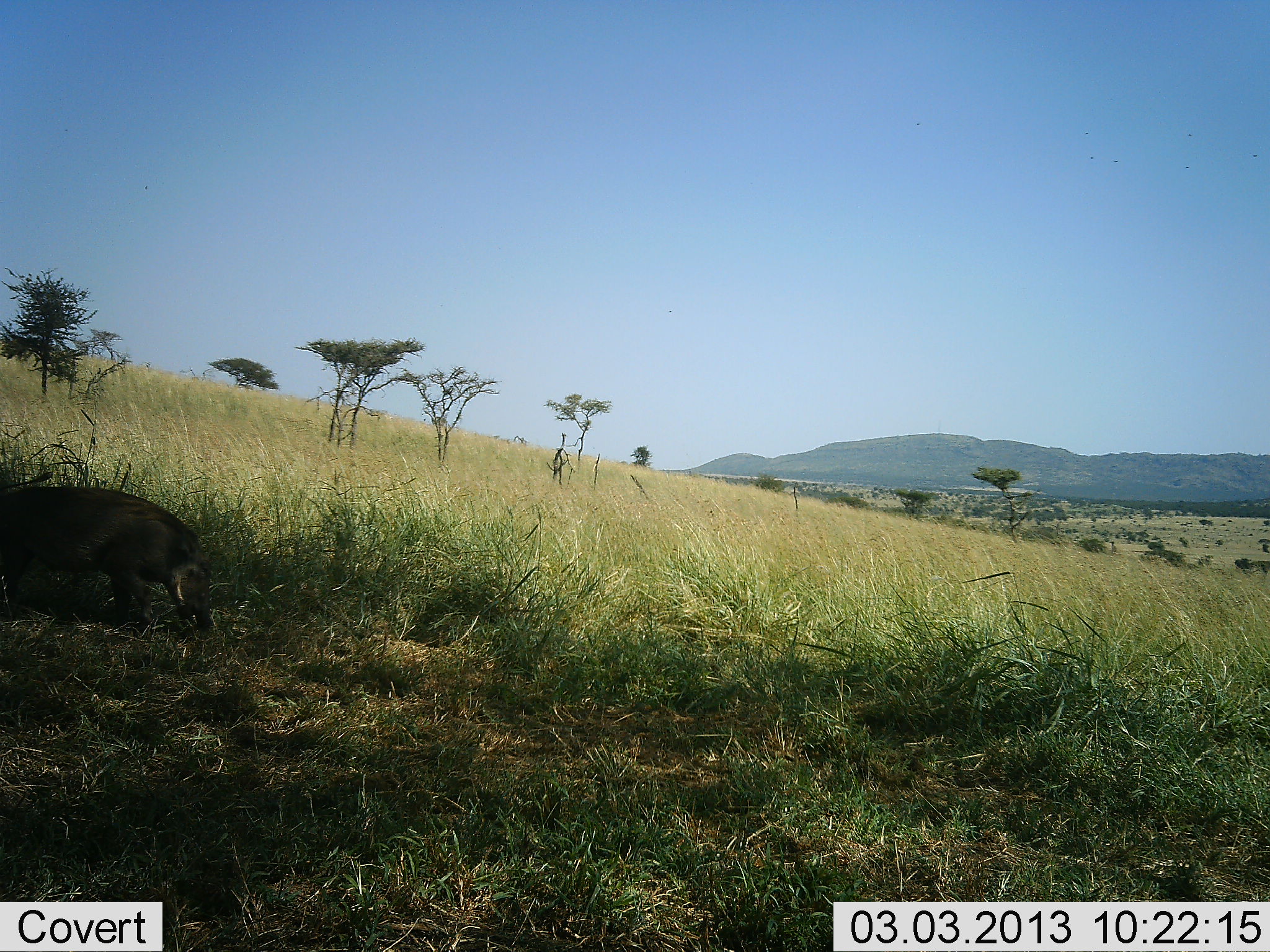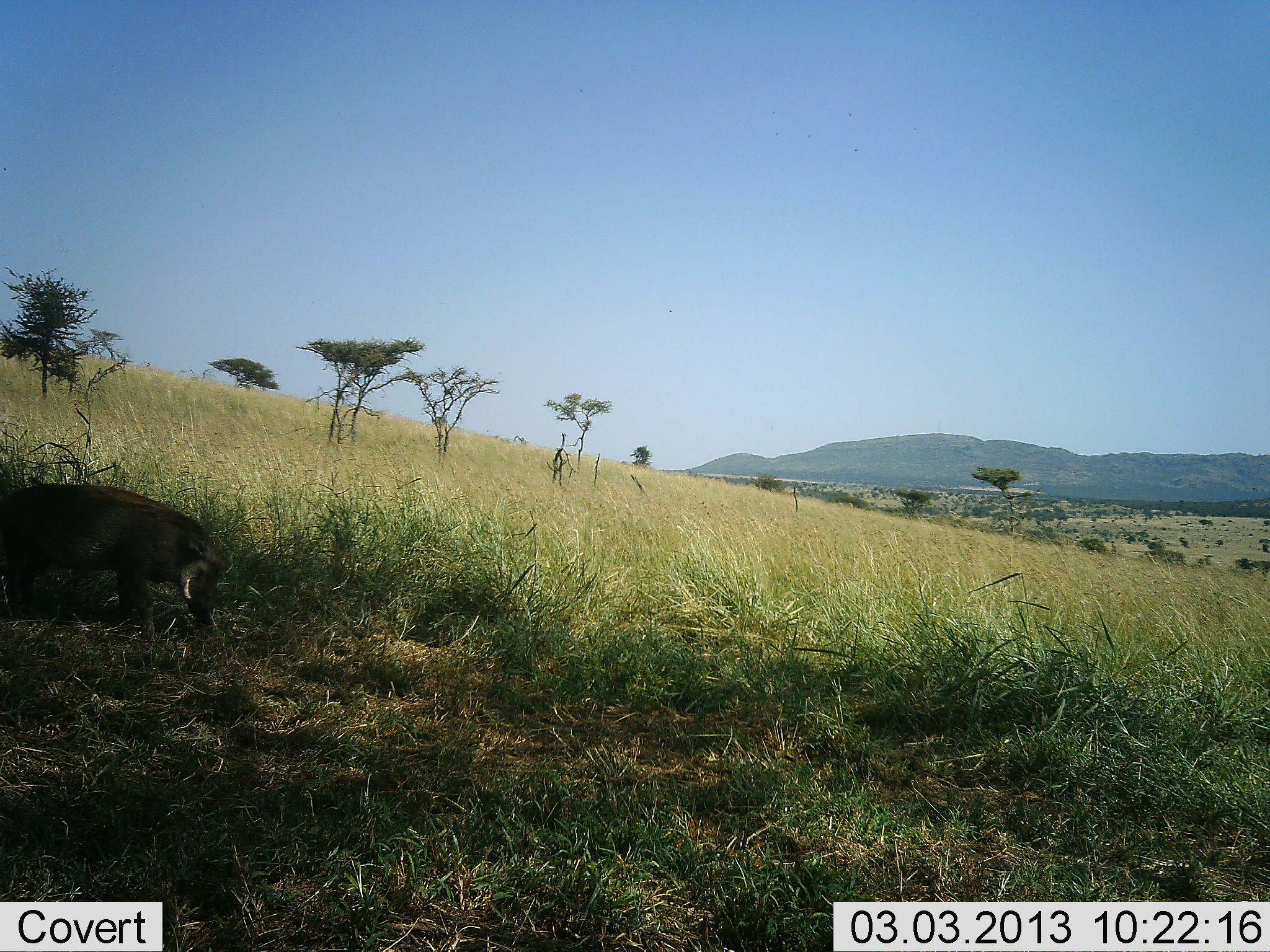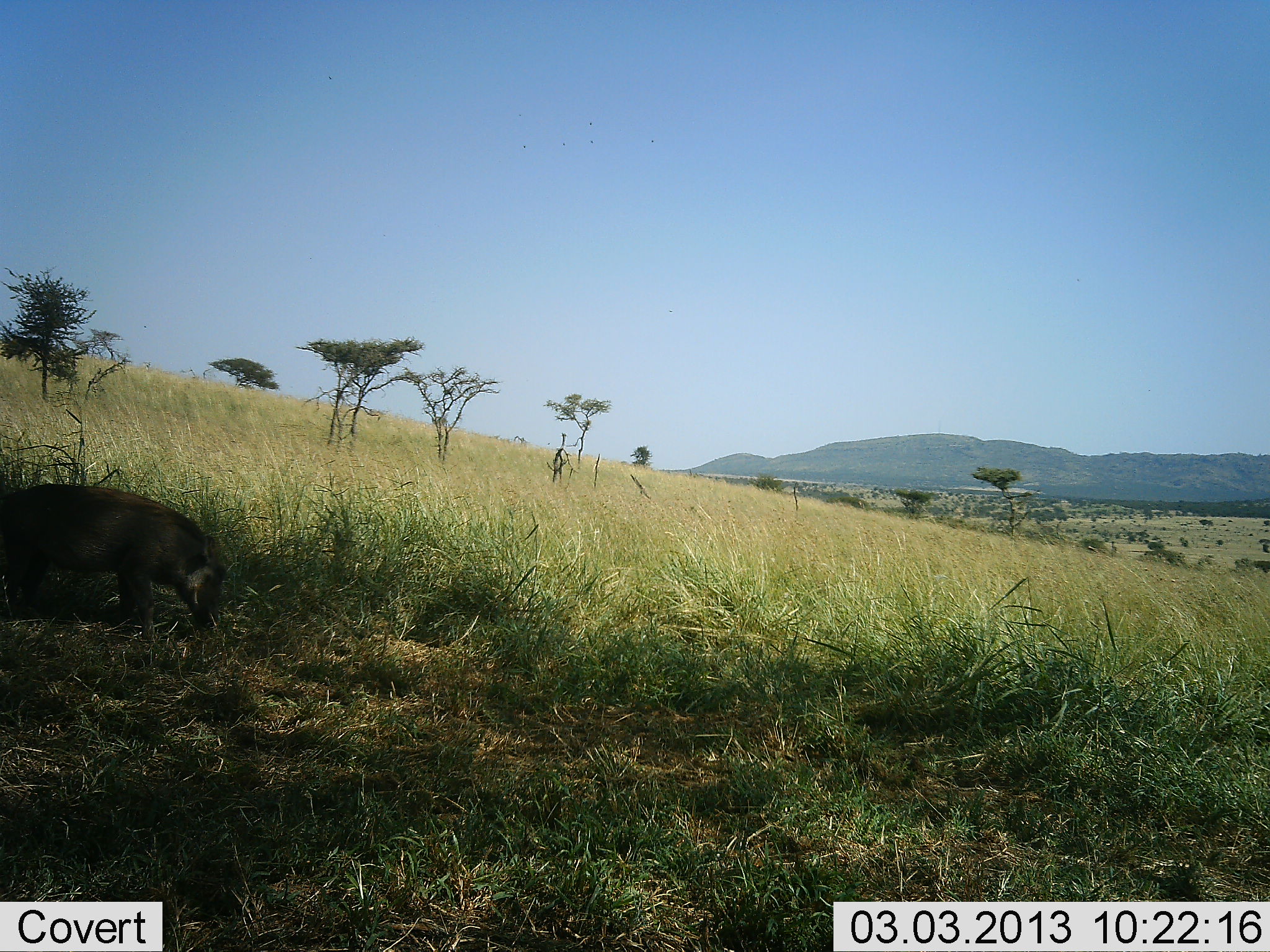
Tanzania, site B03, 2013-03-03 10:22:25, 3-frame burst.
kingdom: Animalia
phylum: Chordata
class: Mammalia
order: Artiodactyla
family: Suidae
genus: Phacochoerus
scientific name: Phacochoerus africanus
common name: warthog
Warthog (Phacochoerus africanus), count 1. Behavior (volunteer vote fractions): standing 34%, resting 7%, moving 7%, interacting 0%. Young present (vote fraction): 0%. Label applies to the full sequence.